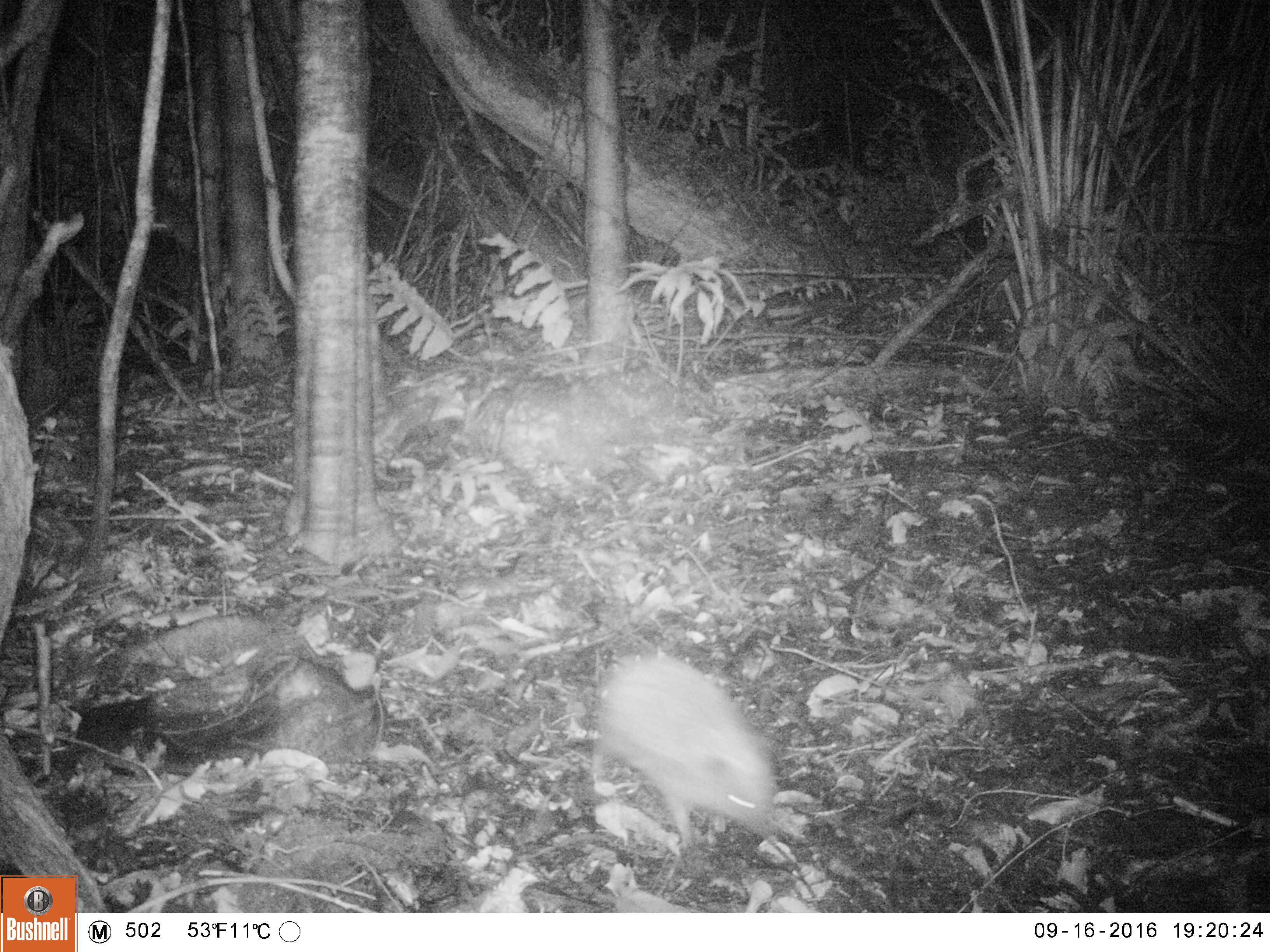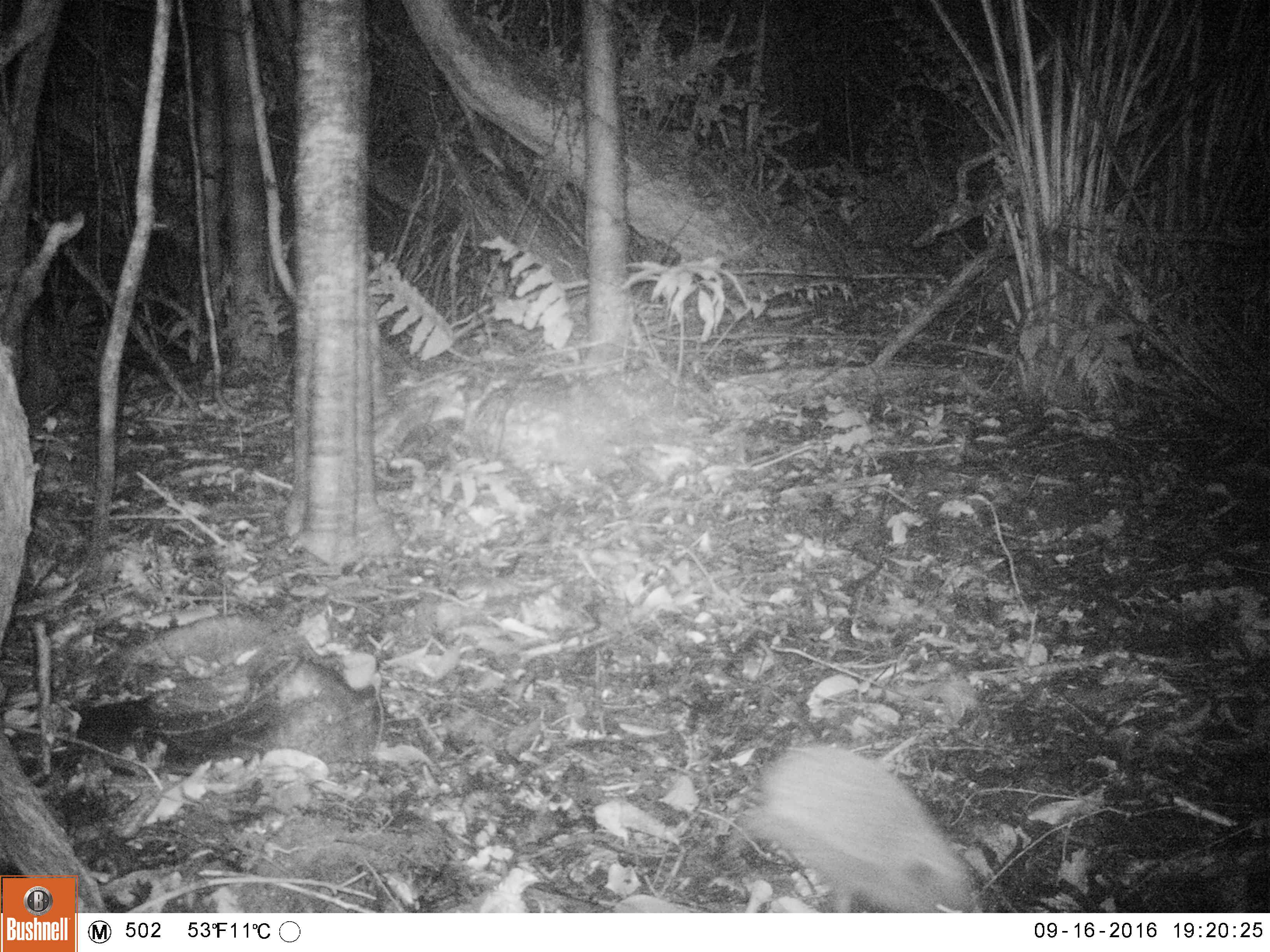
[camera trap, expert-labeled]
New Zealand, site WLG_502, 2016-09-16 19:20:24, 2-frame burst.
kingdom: Animalia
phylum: Chordata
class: Mammalia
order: Eulipotyphla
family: Erinaceidae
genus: Erinaceus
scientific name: Erinaceus europaeus europaeus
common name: european hedgehog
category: hedgehog